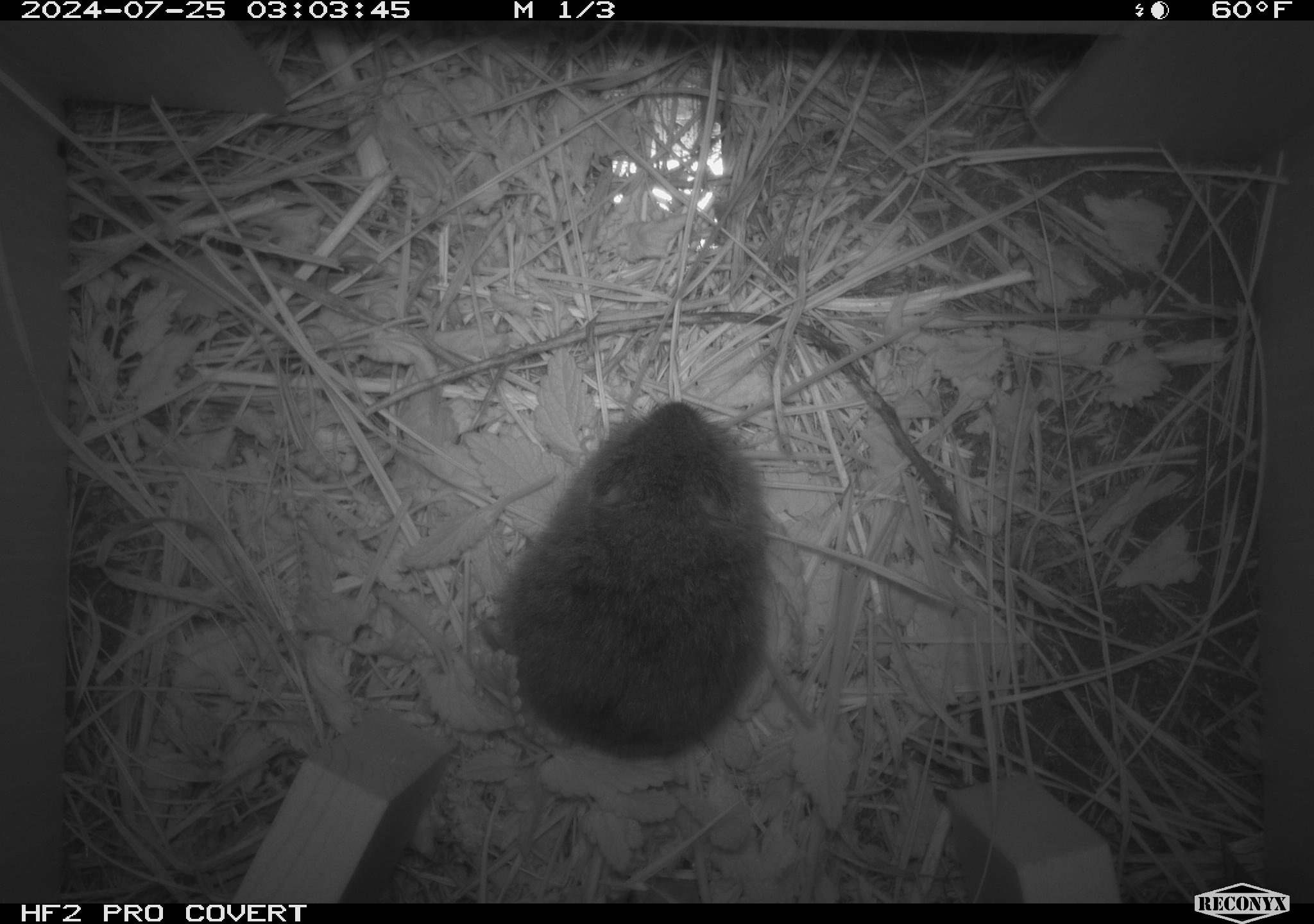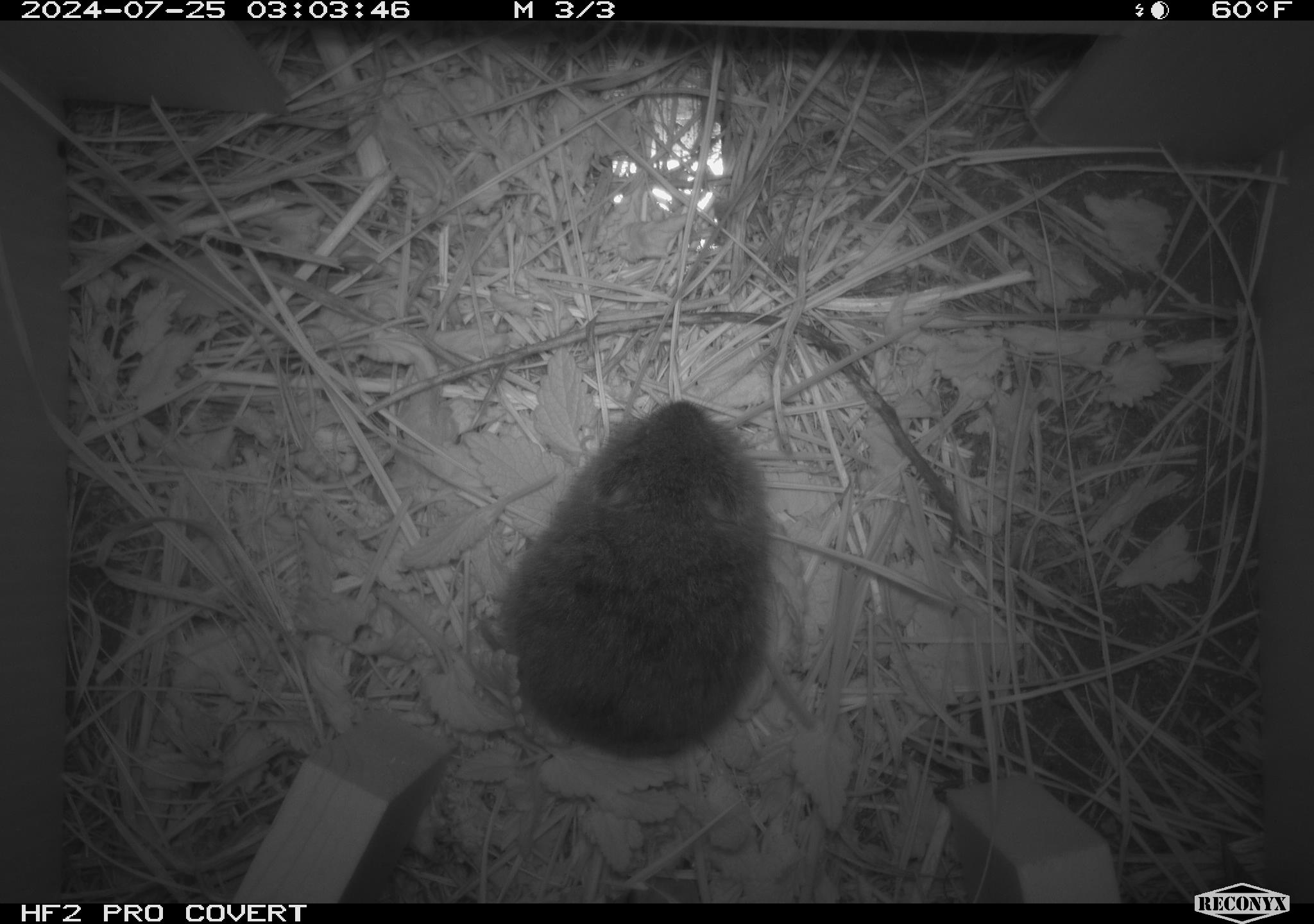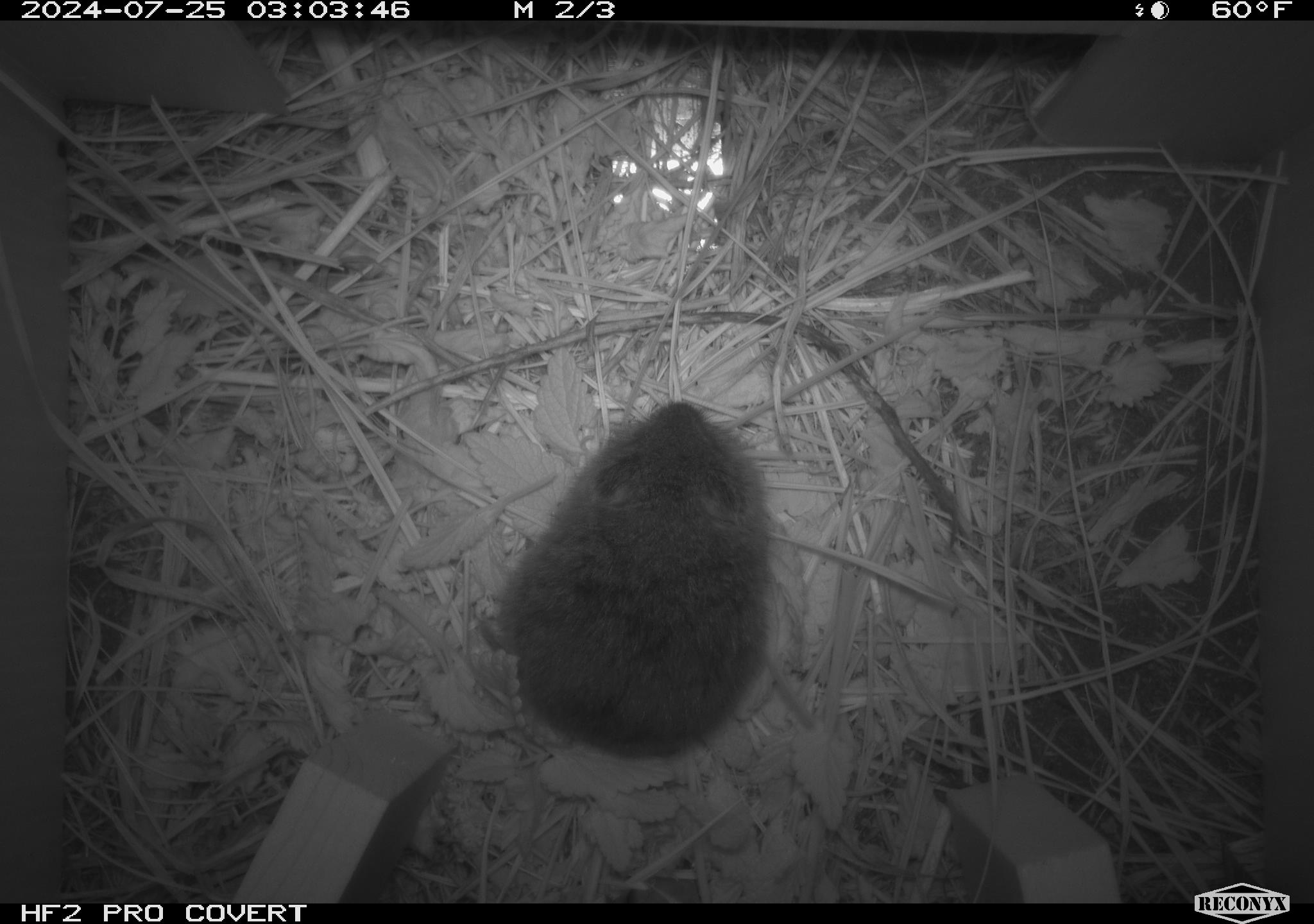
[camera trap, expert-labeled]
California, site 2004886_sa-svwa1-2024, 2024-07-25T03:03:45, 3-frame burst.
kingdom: Animalia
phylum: Chordata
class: Mammalia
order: Rodentia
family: Cricetidae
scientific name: Arvicolinae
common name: voles, lemmings, and muskrats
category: arvicolinae subfamily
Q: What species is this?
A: Arvicolinae subfamily (voles, lemmings, and muskrats) (Arvicolinae).